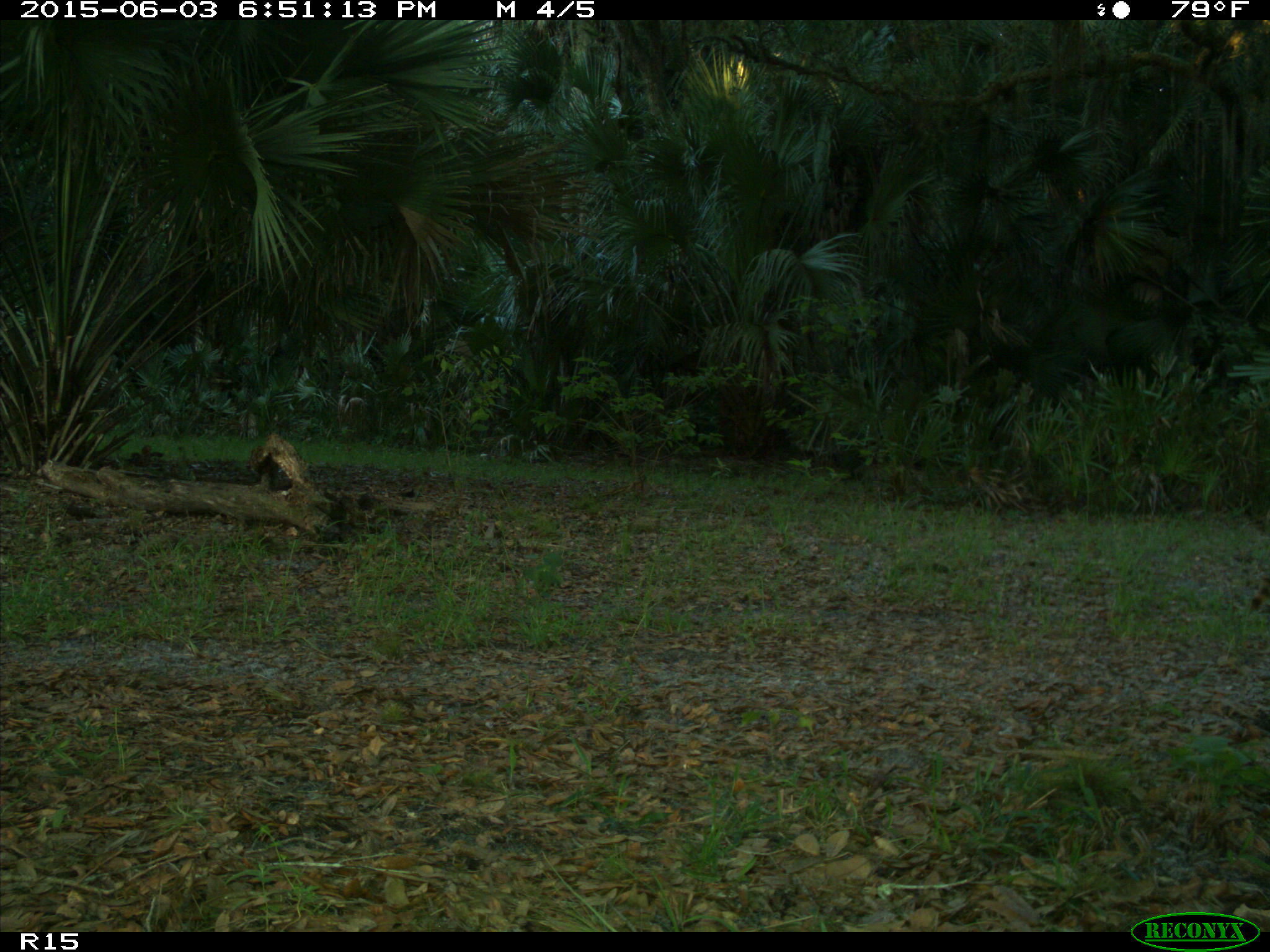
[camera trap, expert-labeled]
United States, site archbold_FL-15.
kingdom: Animalia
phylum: Chordata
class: Mammalia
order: Carnivora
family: Procyonidae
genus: Procyon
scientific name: Procyon lotor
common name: common raccoon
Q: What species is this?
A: Procyon lotor (common raccoon).